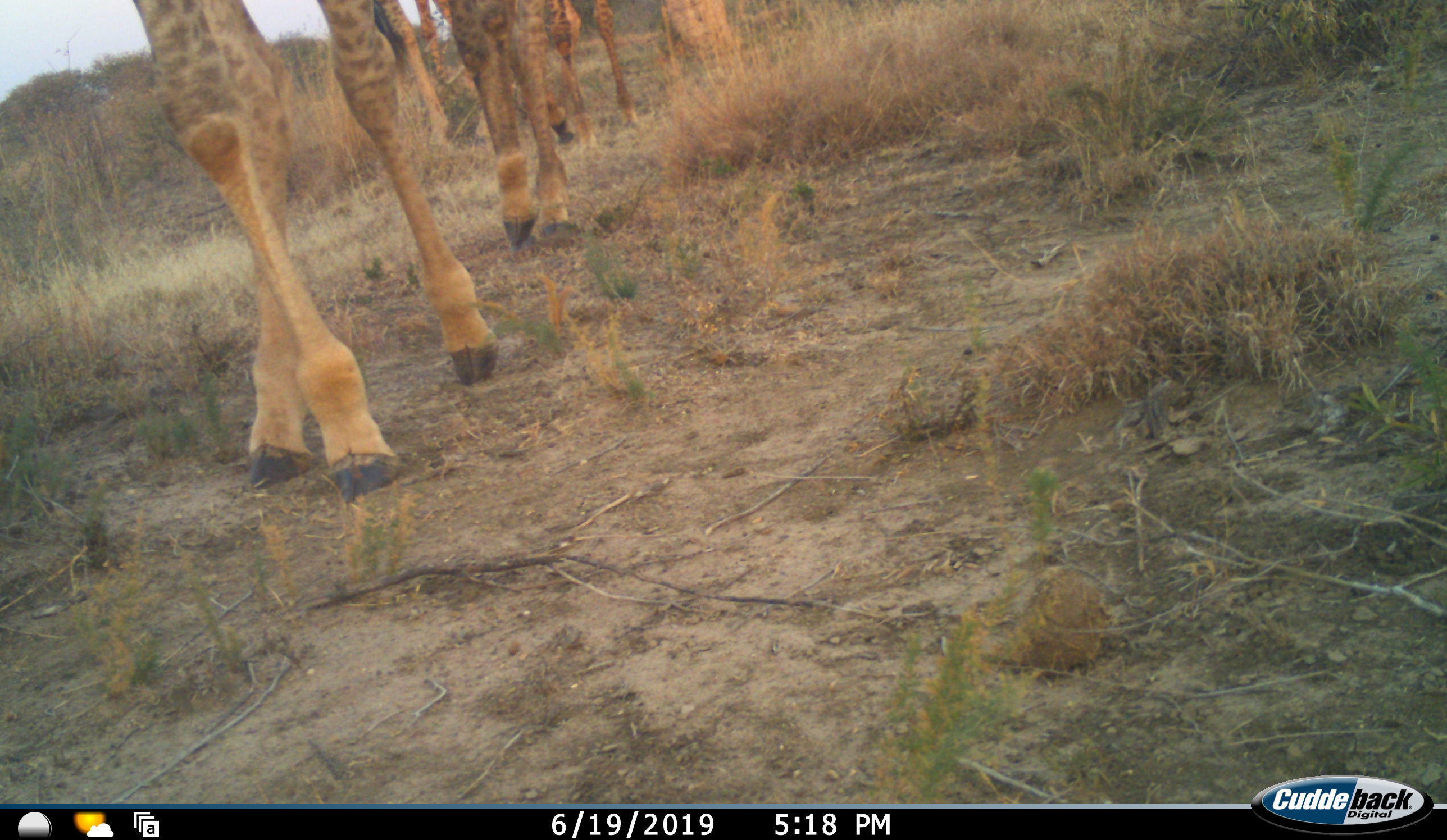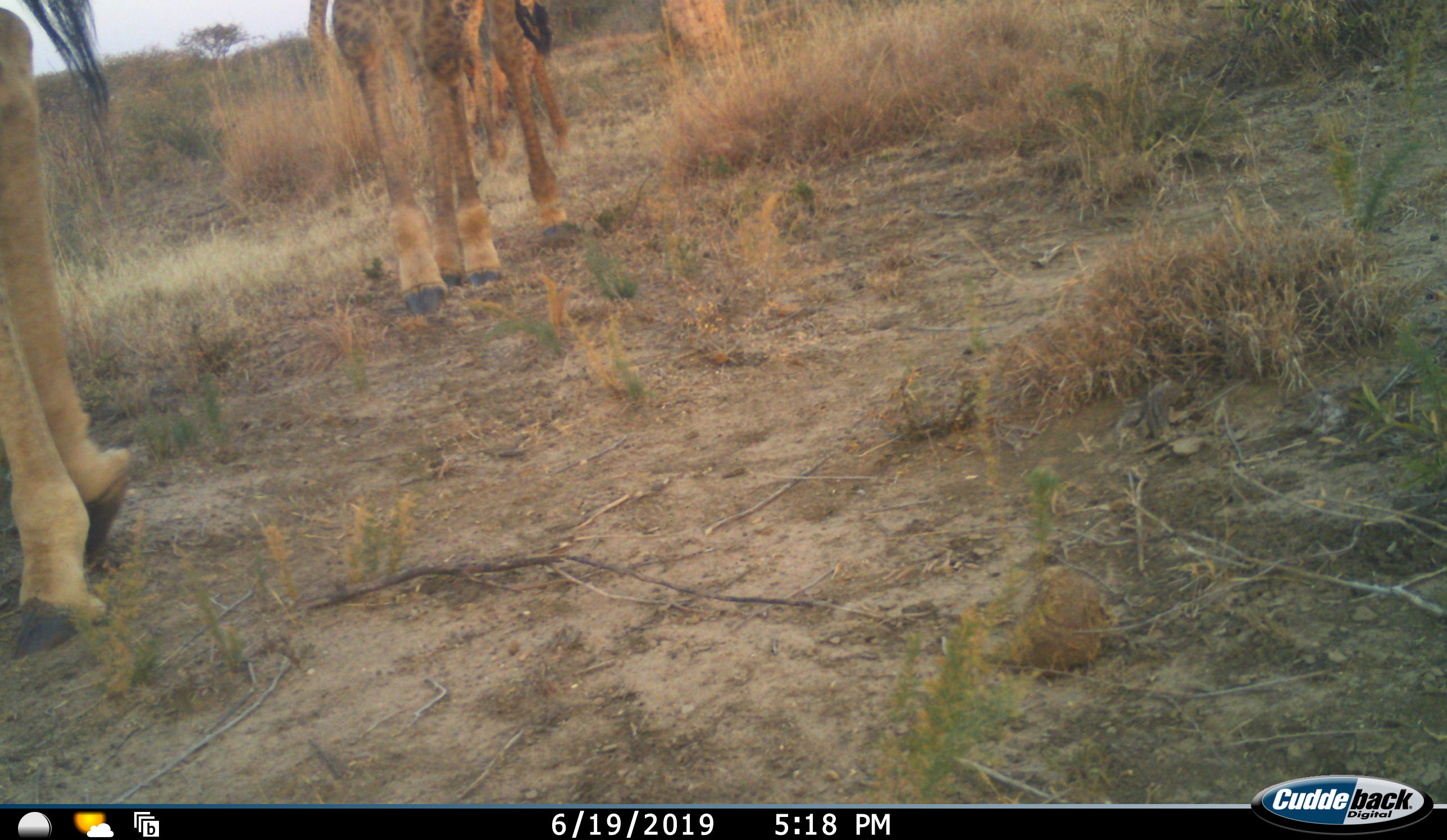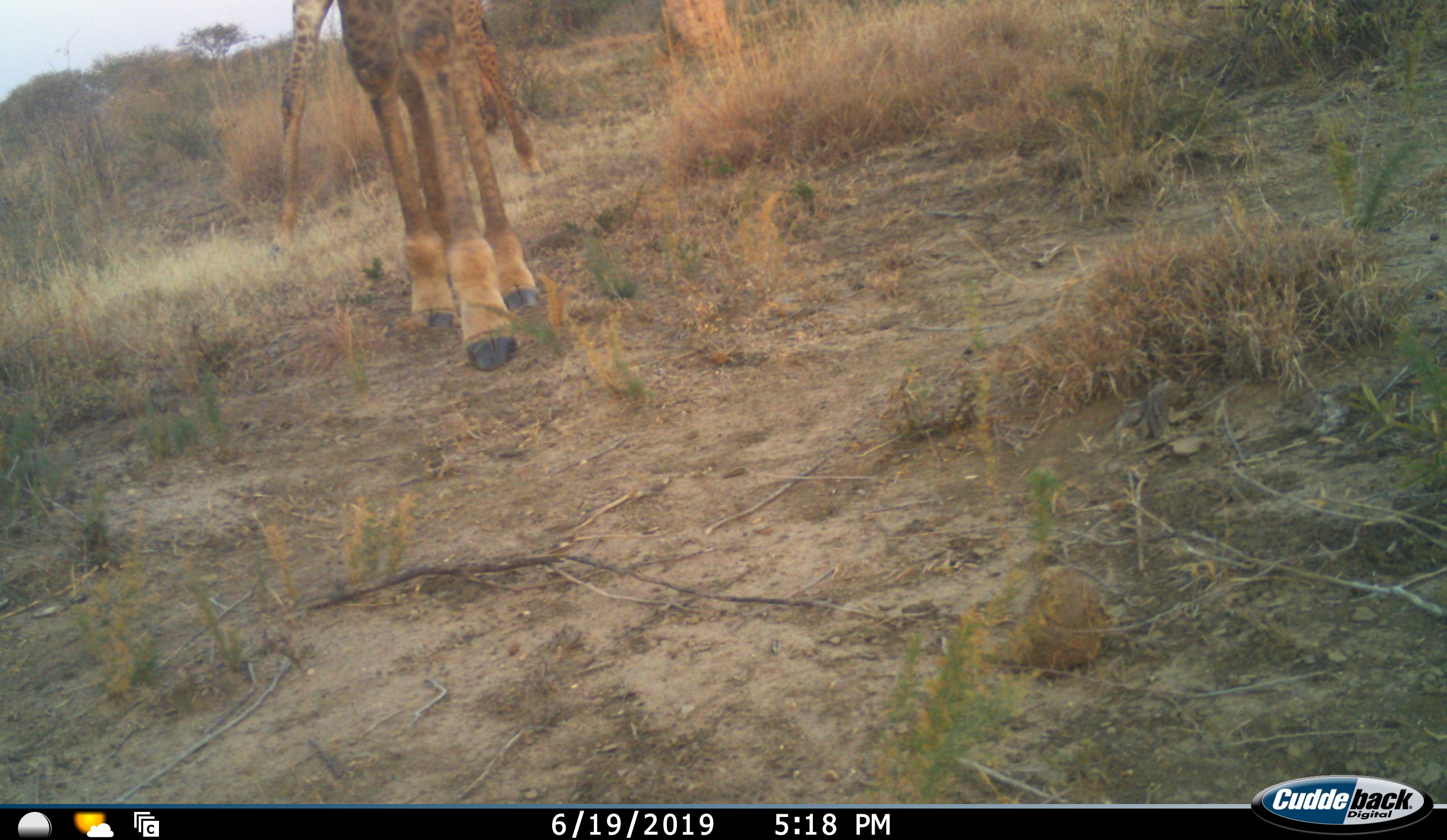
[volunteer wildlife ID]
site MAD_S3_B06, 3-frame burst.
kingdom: Animalia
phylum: Chordata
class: Mammalia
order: Artiodactyla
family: Giraffidae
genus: Giraffa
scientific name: Giraffa camelopardalis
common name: giraffe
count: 4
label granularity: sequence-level